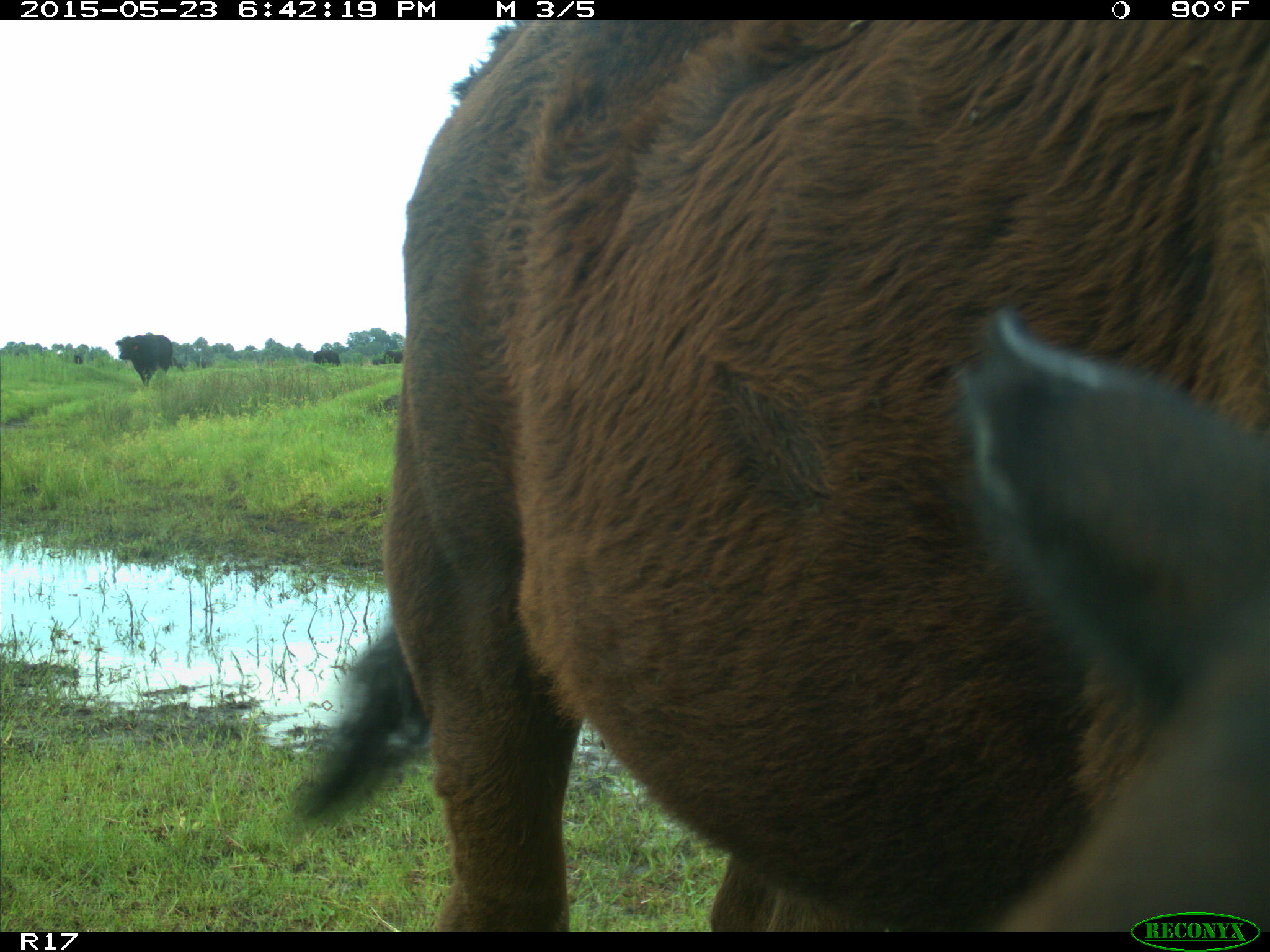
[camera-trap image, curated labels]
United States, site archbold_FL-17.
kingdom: Animalia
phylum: Chordata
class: Mammalia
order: Artiodactyla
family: Bovidae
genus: Bos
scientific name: Bos taurus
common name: domestic cow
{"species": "Bos taurus (domestic cow)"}